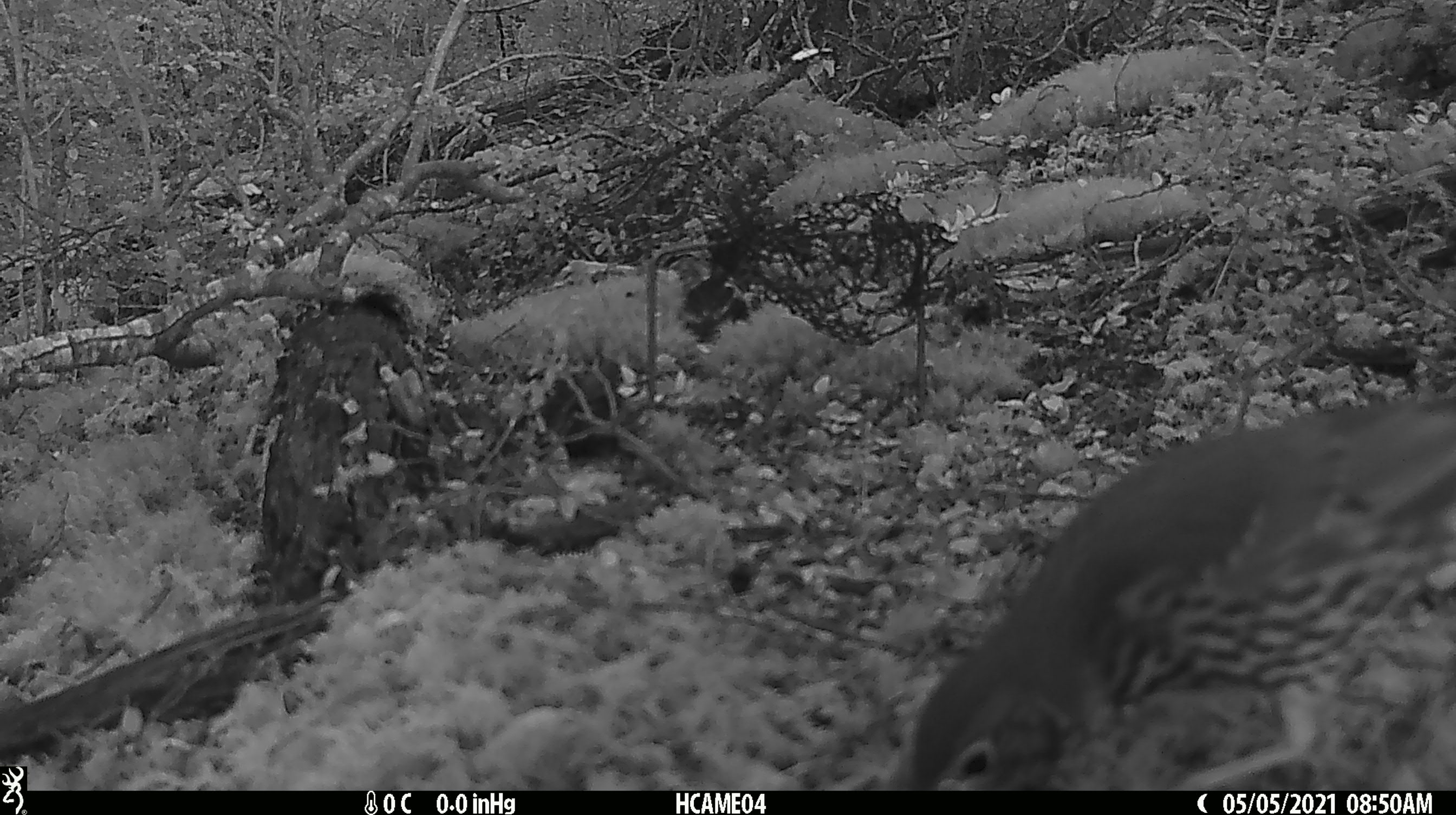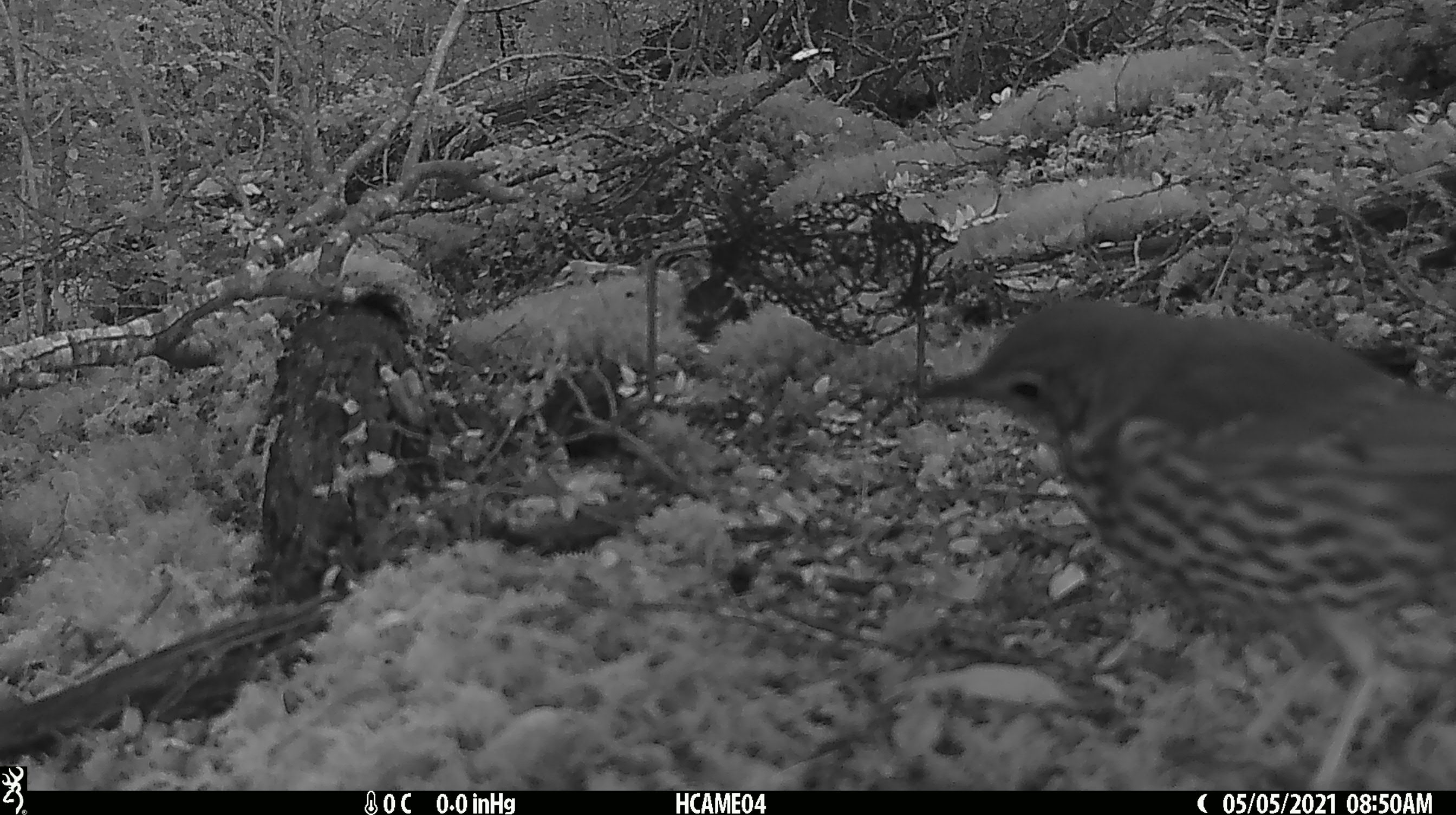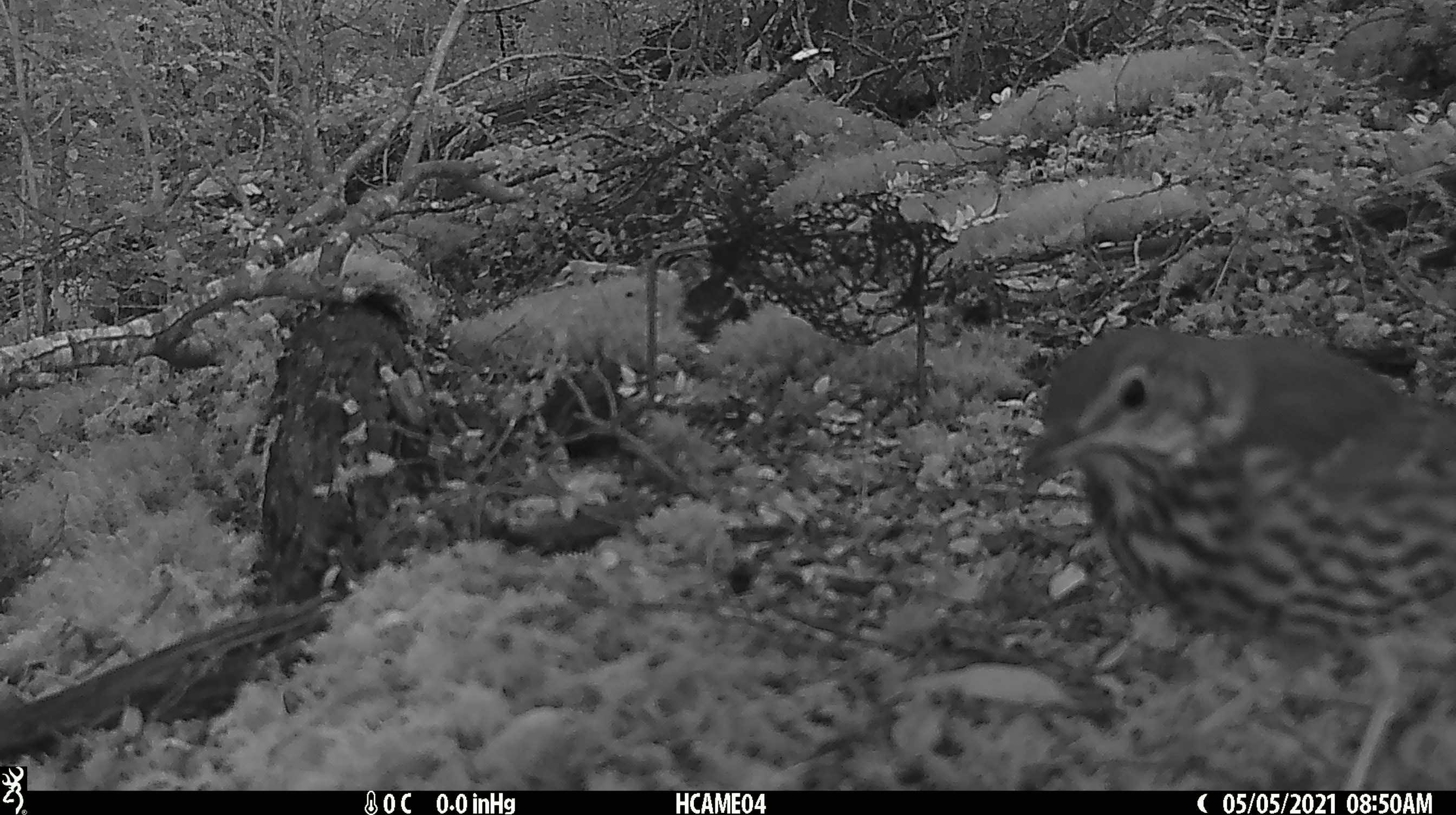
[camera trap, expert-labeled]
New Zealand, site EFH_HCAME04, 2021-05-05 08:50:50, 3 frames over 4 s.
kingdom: Animalia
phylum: Chordata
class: Aves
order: Passeriformes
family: Turdidae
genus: Turdus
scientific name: Turdus philomelos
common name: song thrush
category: thrush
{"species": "thrush (song thrush) (Turdus philomelos)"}